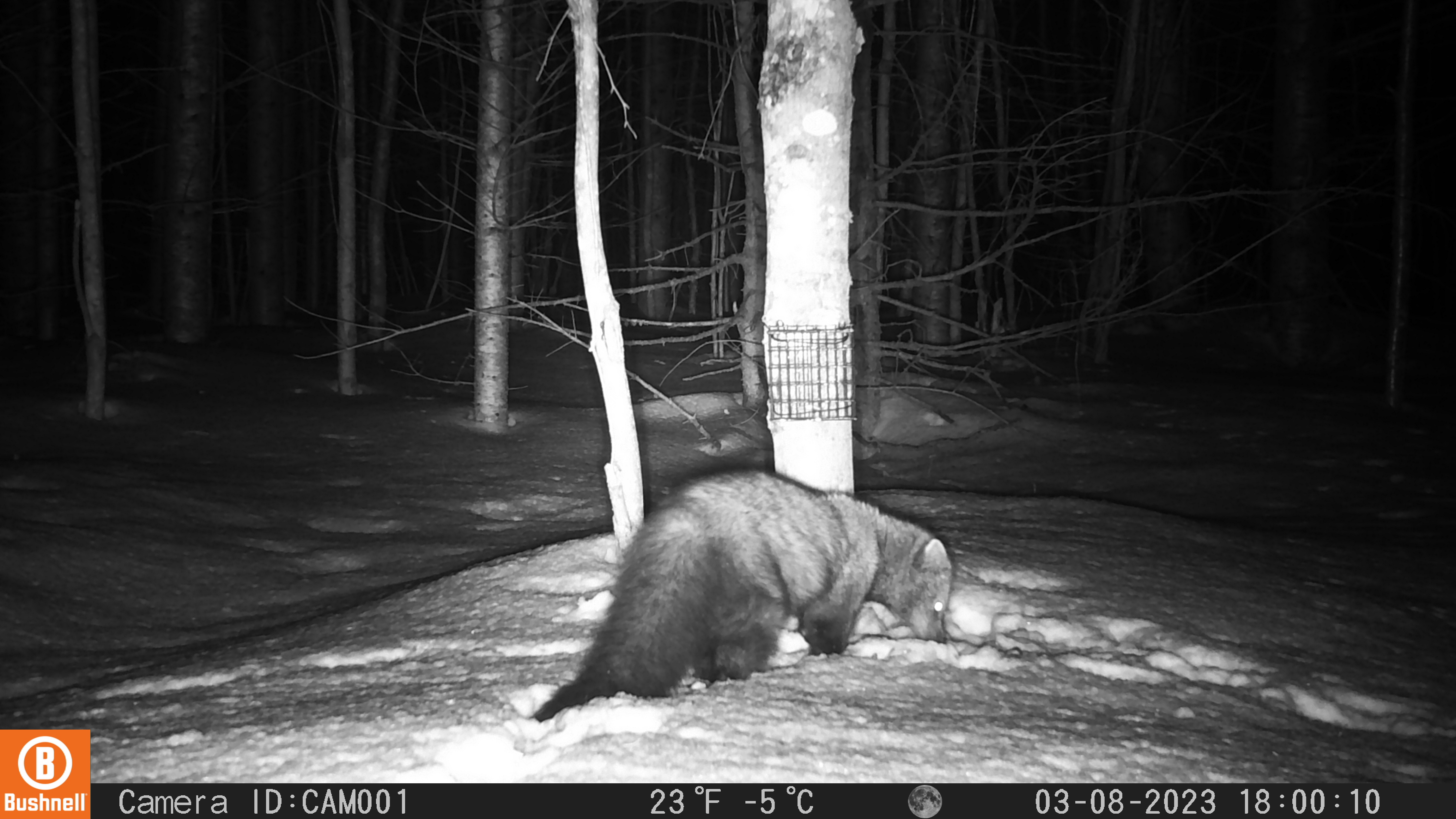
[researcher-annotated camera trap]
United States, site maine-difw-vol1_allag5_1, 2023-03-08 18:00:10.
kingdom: Animalia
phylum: Chordata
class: Mammalia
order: Carnivora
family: Mustelidae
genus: Pekania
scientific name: Pekania pennanti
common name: fisher